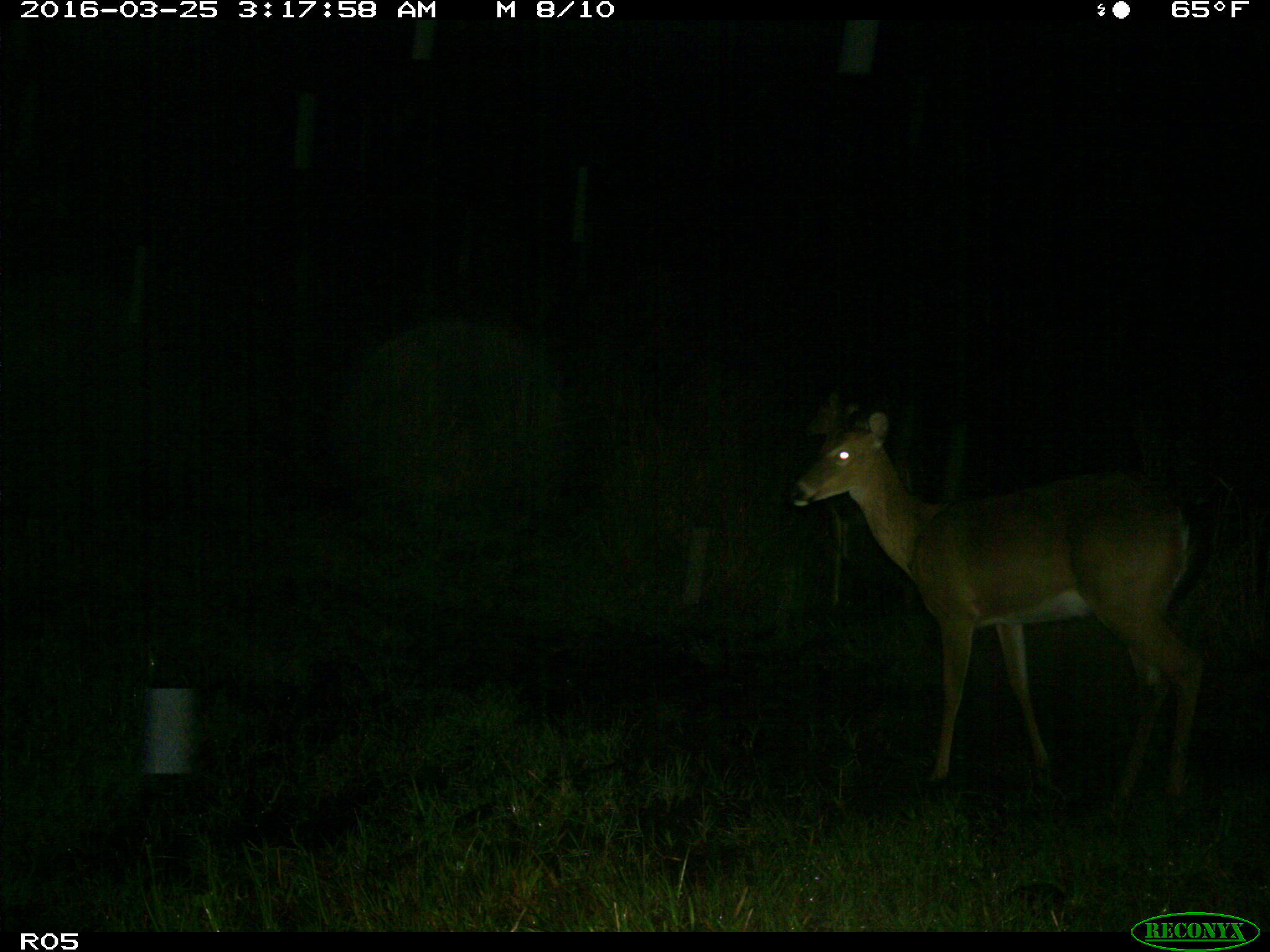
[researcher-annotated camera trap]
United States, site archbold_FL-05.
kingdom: Animalia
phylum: Chordata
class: Mammalia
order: Artiodactyla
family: Cervidae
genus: Odocoileus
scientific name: Odocoileus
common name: deer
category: unidentified deer